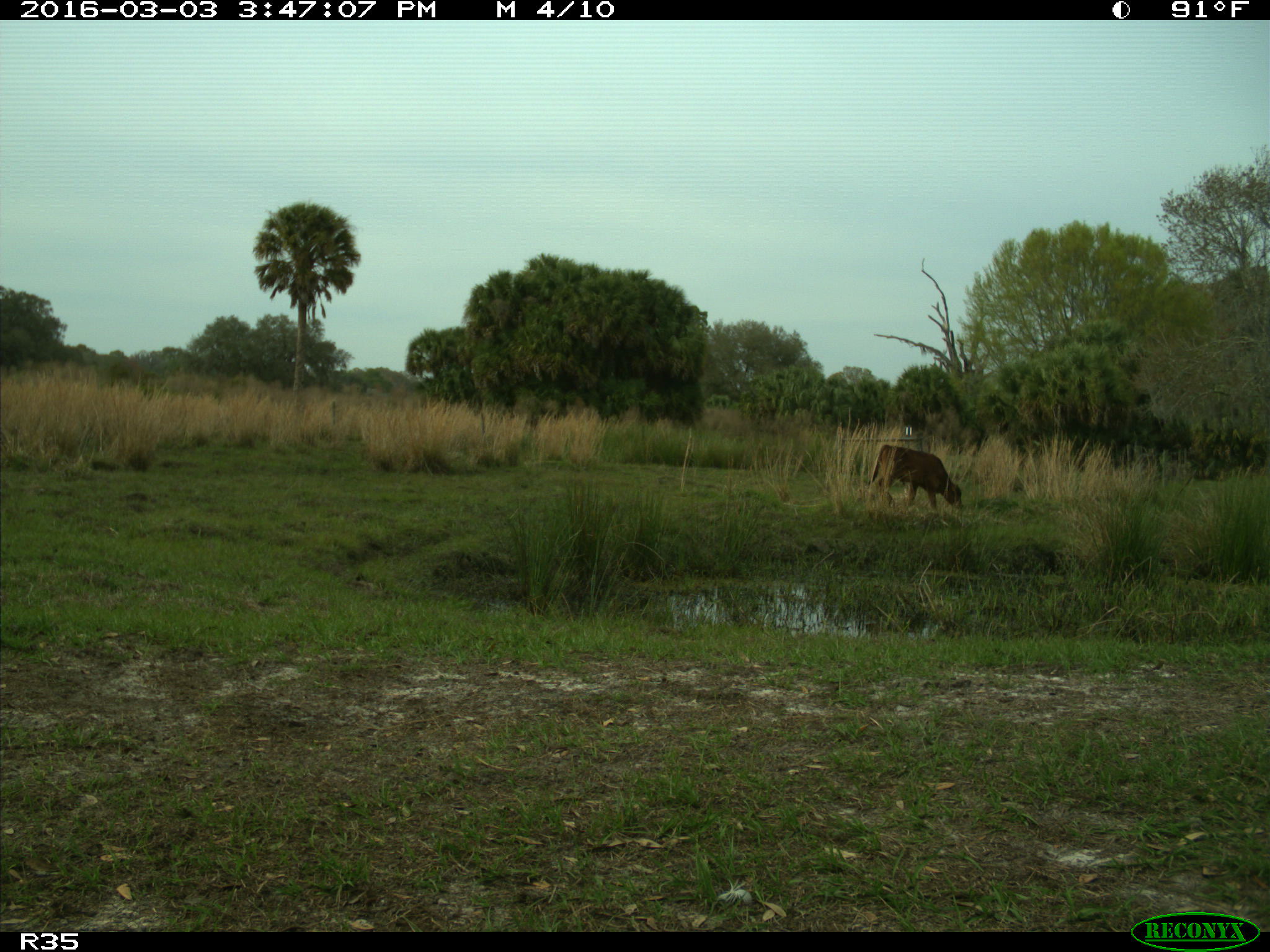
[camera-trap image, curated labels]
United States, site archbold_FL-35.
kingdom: Animalia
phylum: Chordata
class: Mammalia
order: Artiodactyla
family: Bovidae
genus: Bos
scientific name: Bos taurus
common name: domestic cow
Bos taurus (domestic cow).